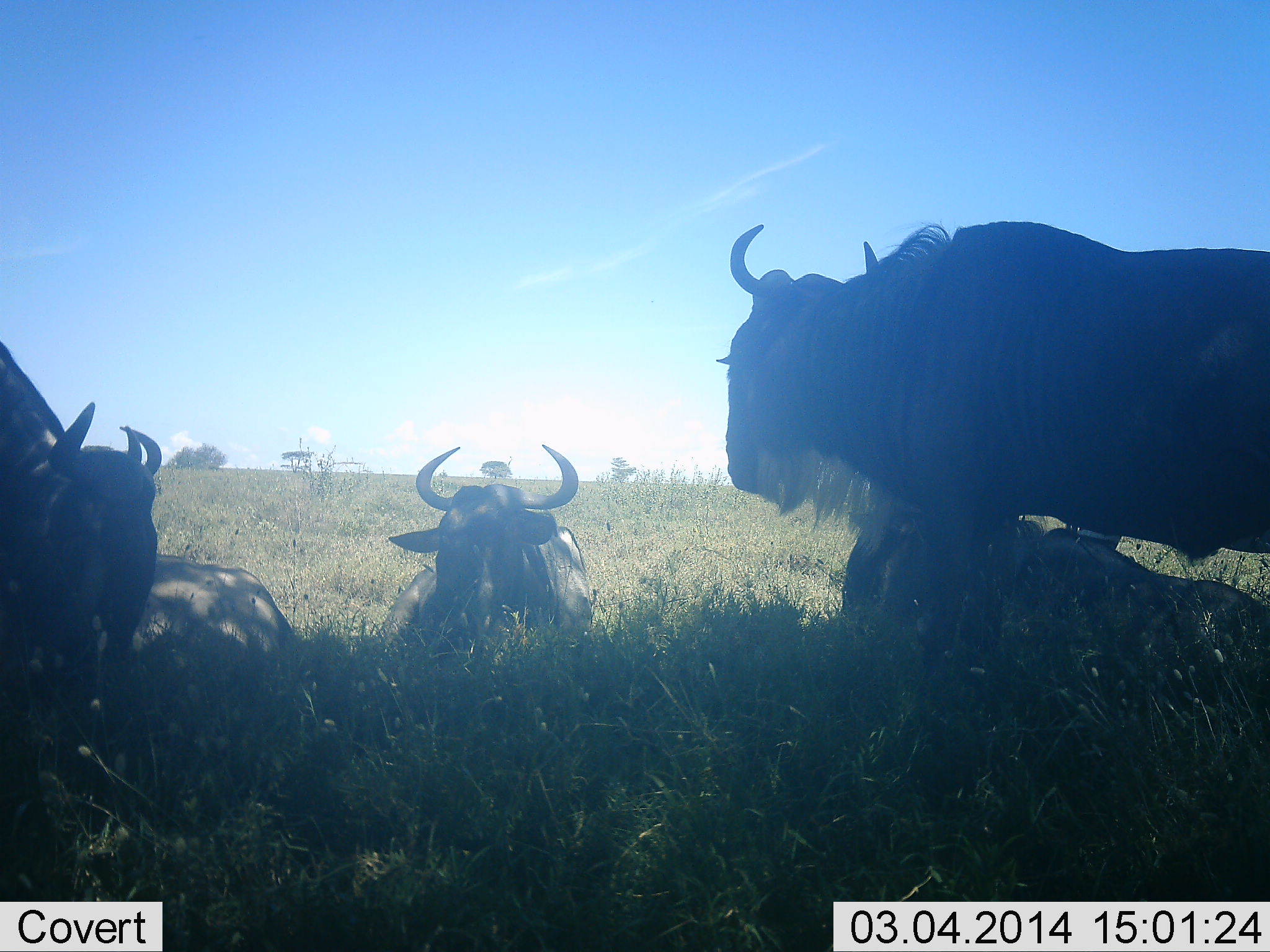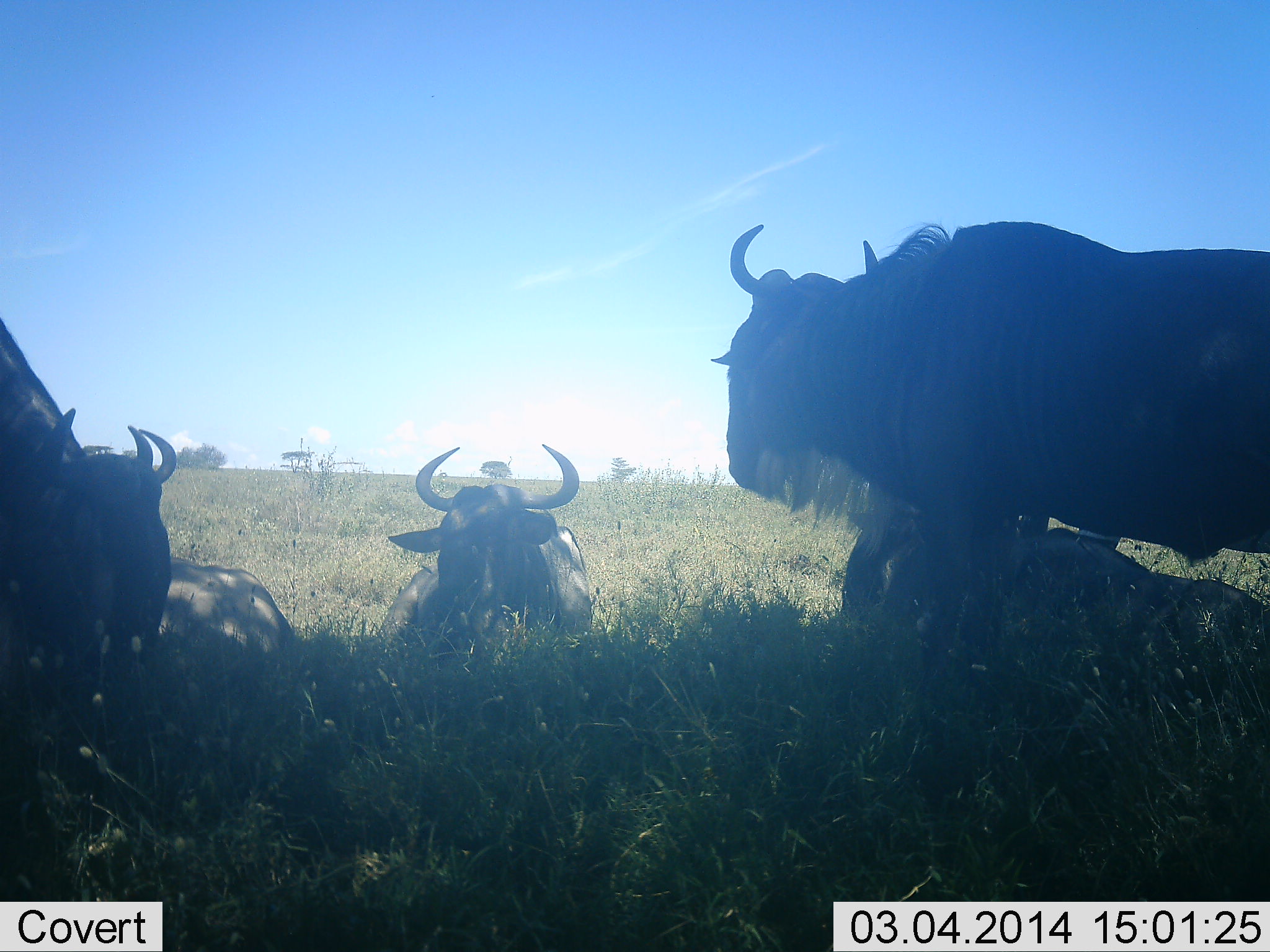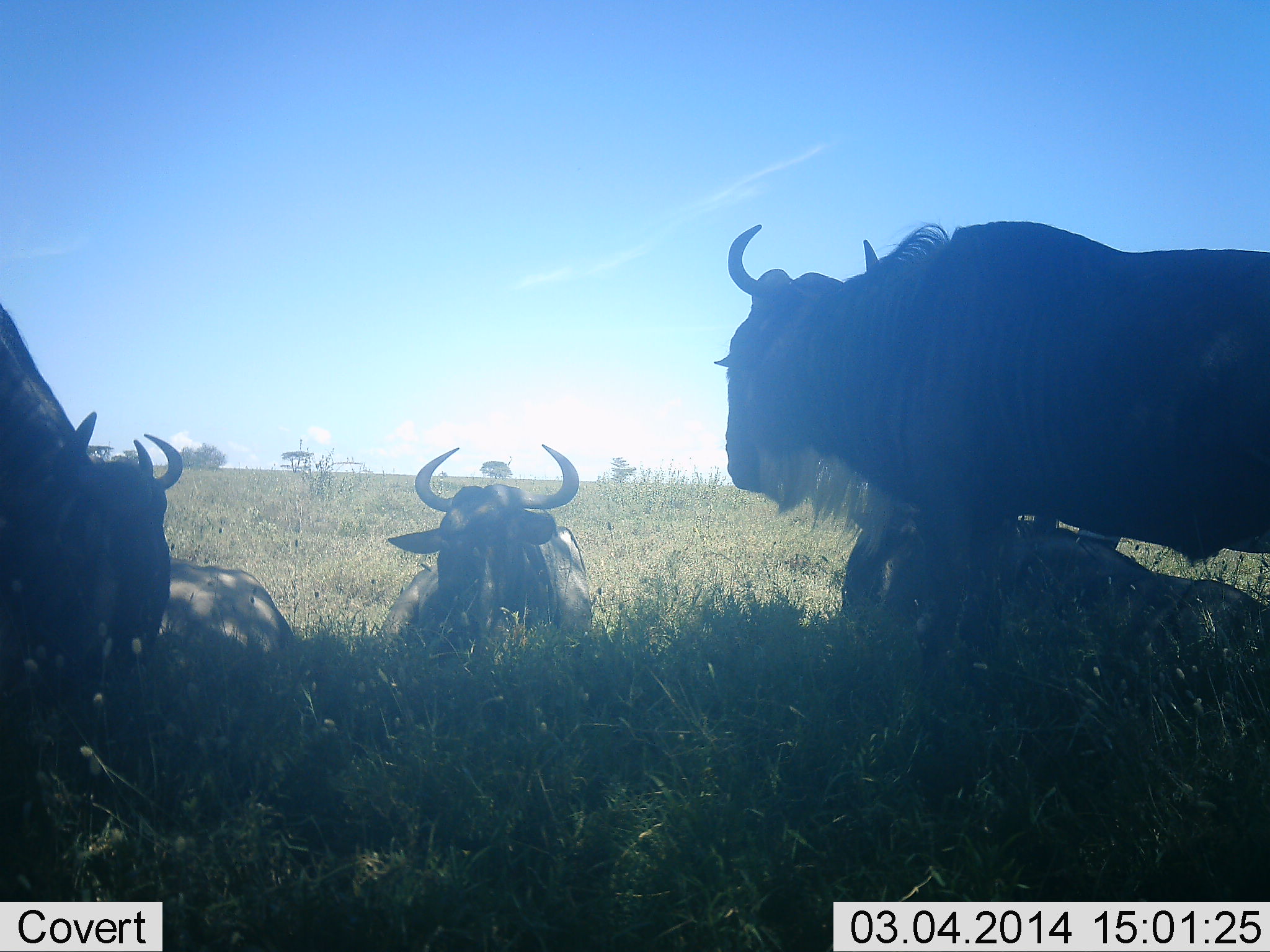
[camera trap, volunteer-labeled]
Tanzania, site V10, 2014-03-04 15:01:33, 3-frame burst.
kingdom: Animalia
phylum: Chordata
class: Mammalia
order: Artiodactyla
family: Bovidae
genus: Connochaetes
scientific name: Connochaetes taurinus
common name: blue wildebeest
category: wildebeest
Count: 5.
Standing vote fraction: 70%.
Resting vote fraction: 100%.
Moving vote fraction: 0%.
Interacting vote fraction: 0%.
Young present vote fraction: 0%.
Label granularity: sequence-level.